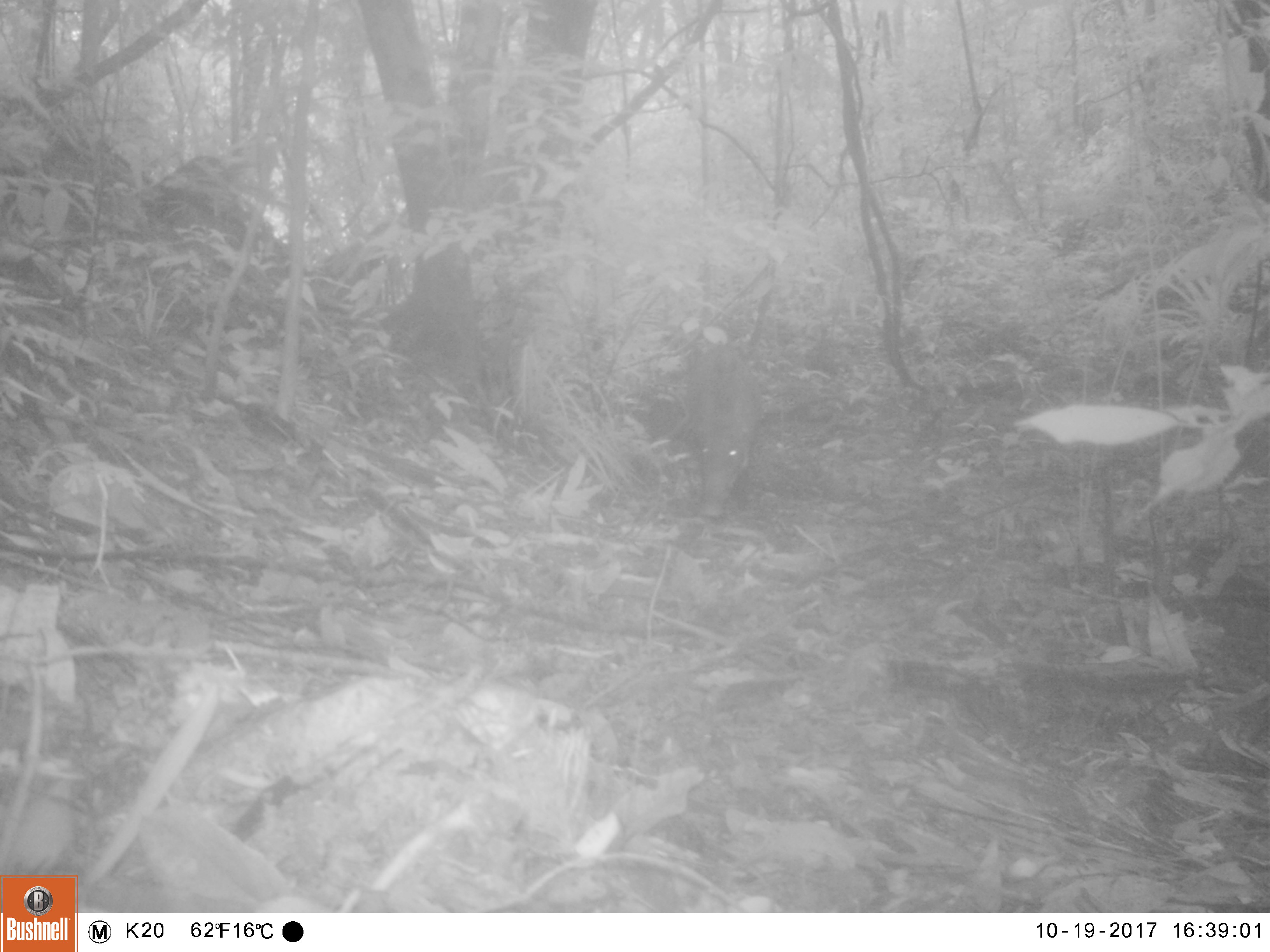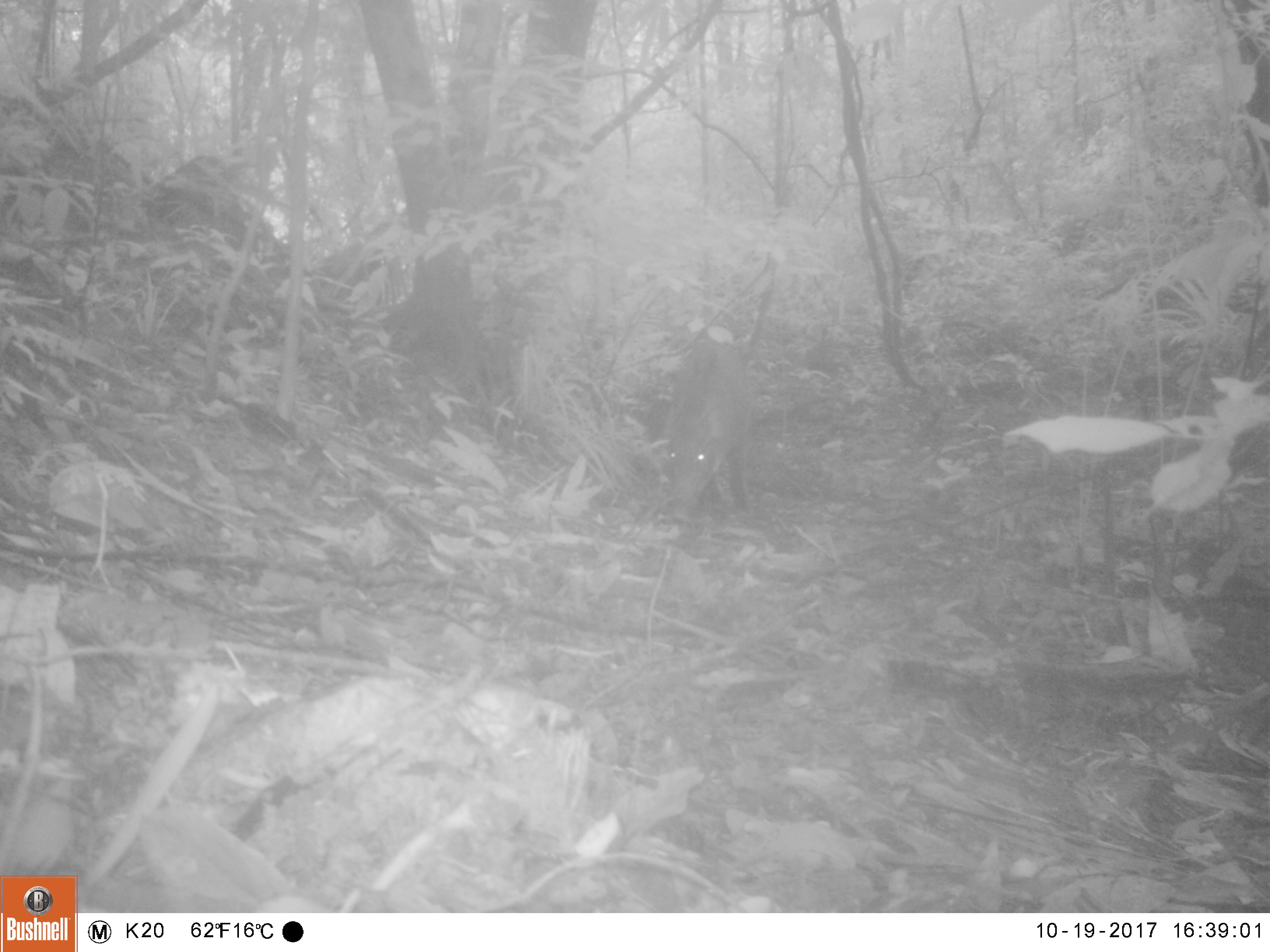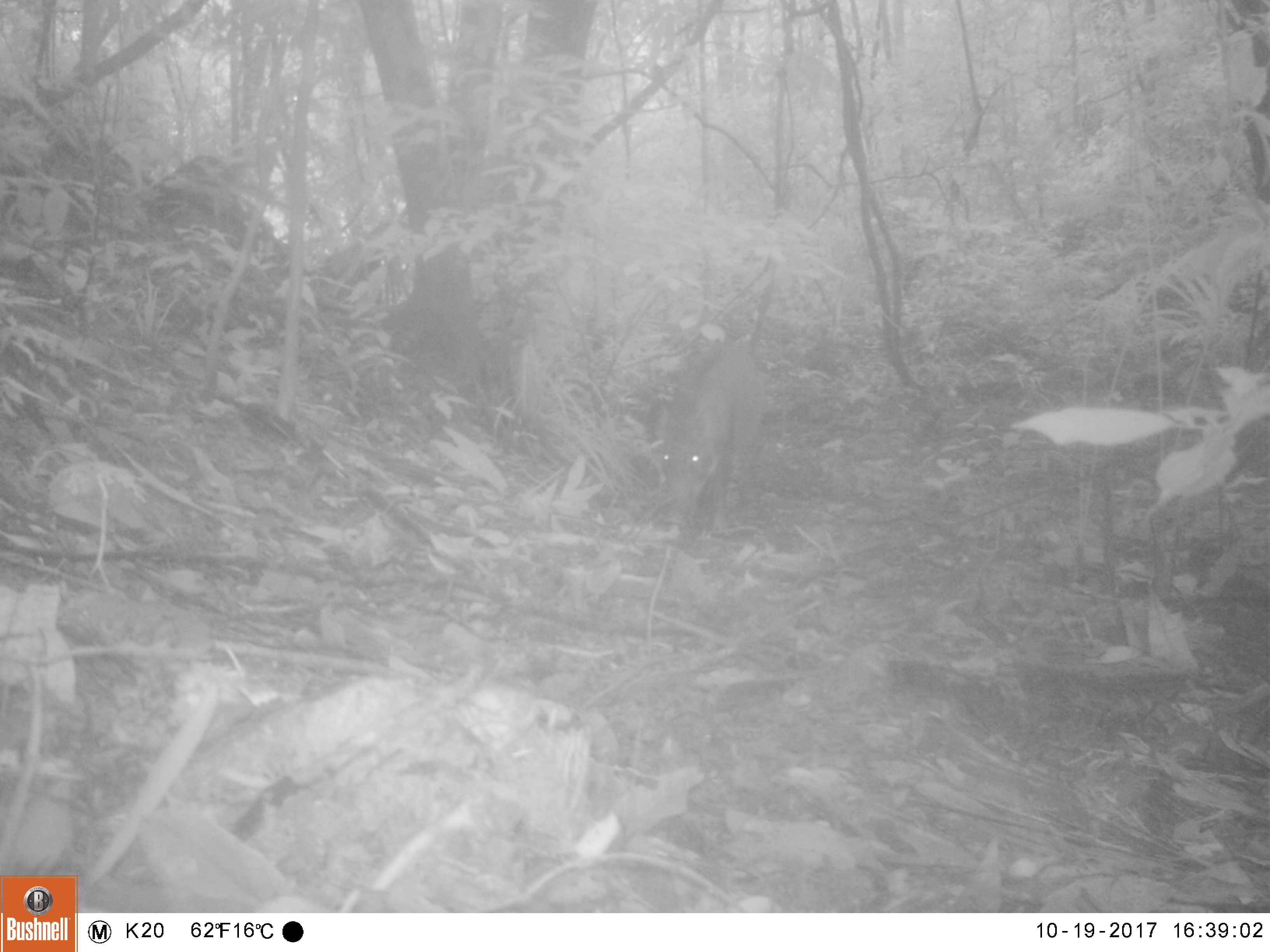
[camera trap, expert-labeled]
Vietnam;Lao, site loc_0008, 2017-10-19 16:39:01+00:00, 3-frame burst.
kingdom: Animalia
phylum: Chordata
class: Mammalia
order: Artiodactyla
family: Suidae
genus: Sus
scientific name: Sus scrofa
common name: eurasian wild pig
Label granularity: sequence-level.